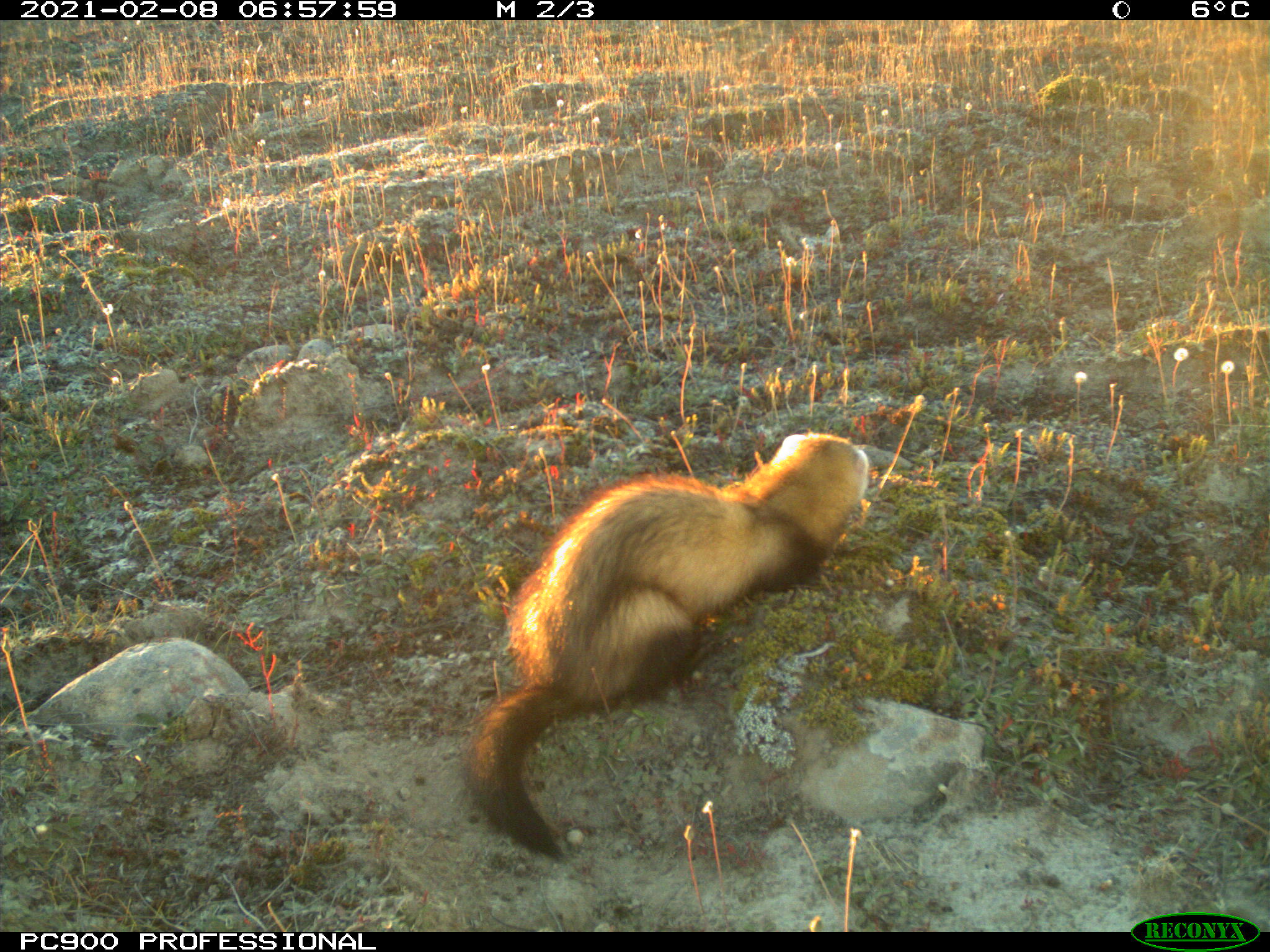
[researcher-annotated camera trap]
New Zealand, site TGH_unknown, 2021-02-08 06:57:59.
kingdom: Animalia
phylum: Chordata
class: Mammalia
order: Carnivora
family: Mustelidae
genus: Mustela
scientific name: Mustela furo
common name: ferret